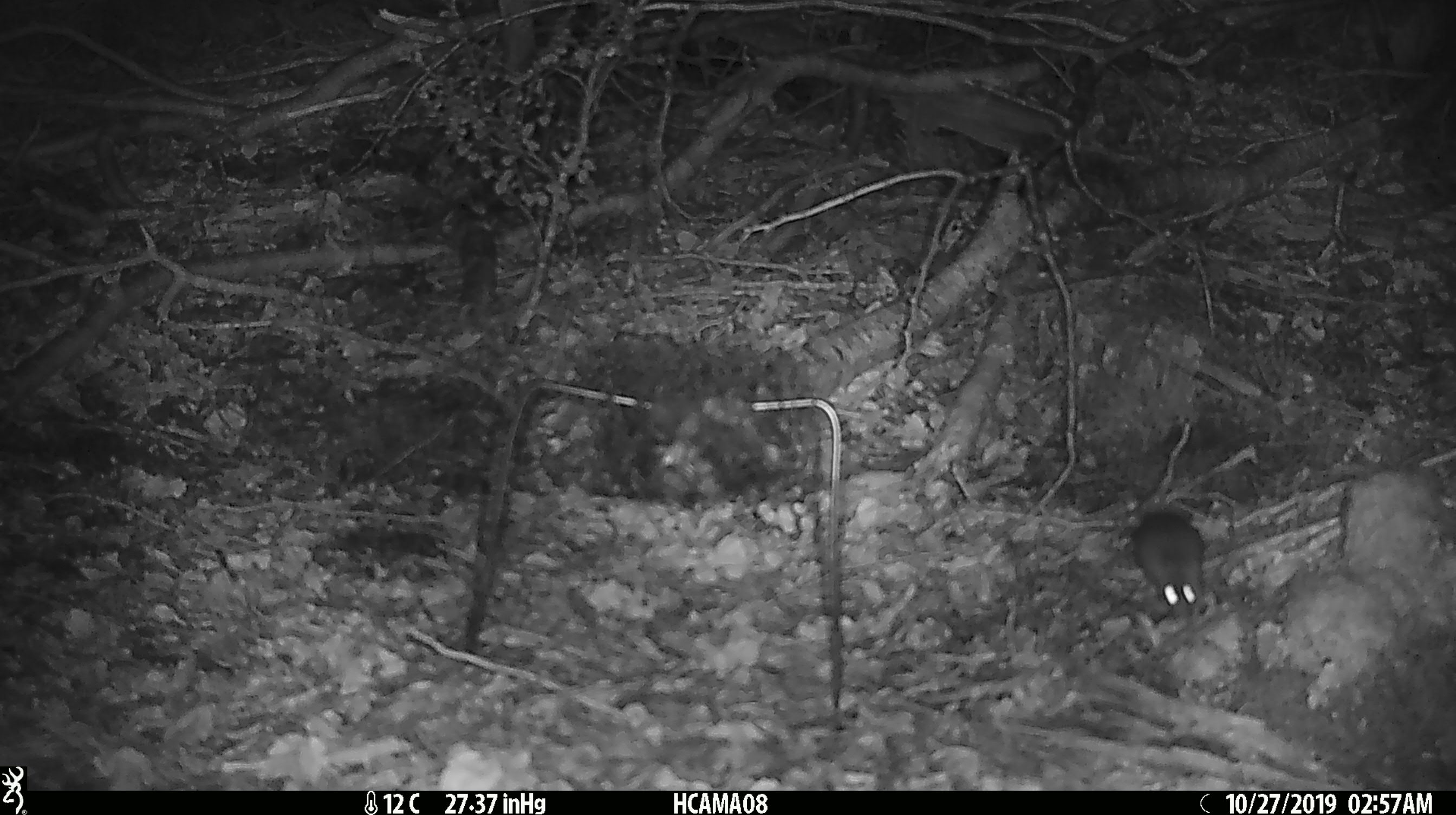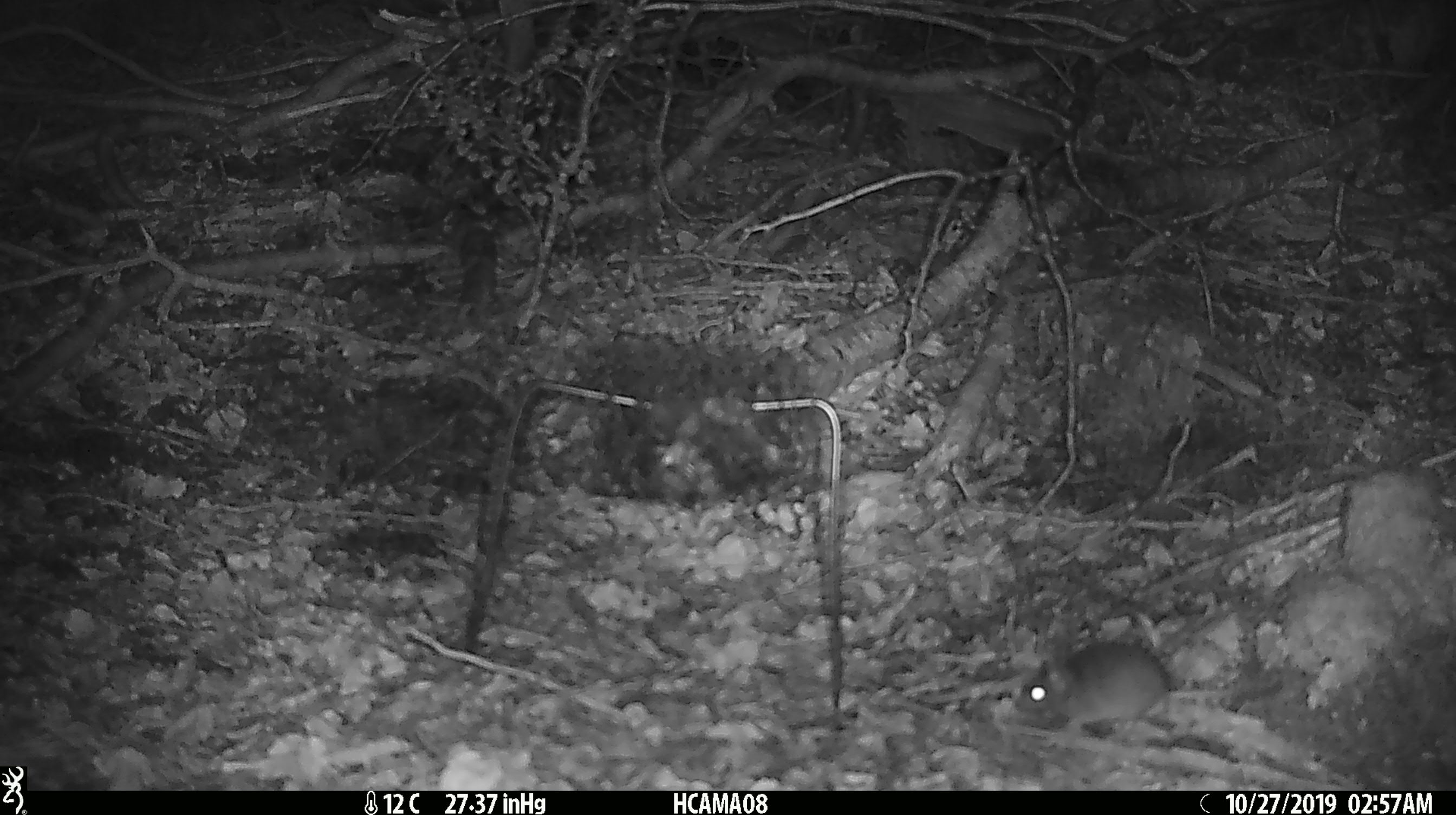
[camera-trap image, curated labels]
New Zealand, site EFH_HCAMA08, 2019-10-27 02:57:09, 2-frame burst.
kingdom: Animalia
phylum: Chordata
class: Mammalia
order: Rodentia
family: Muridae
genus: Mus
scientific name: Mus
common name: mouse